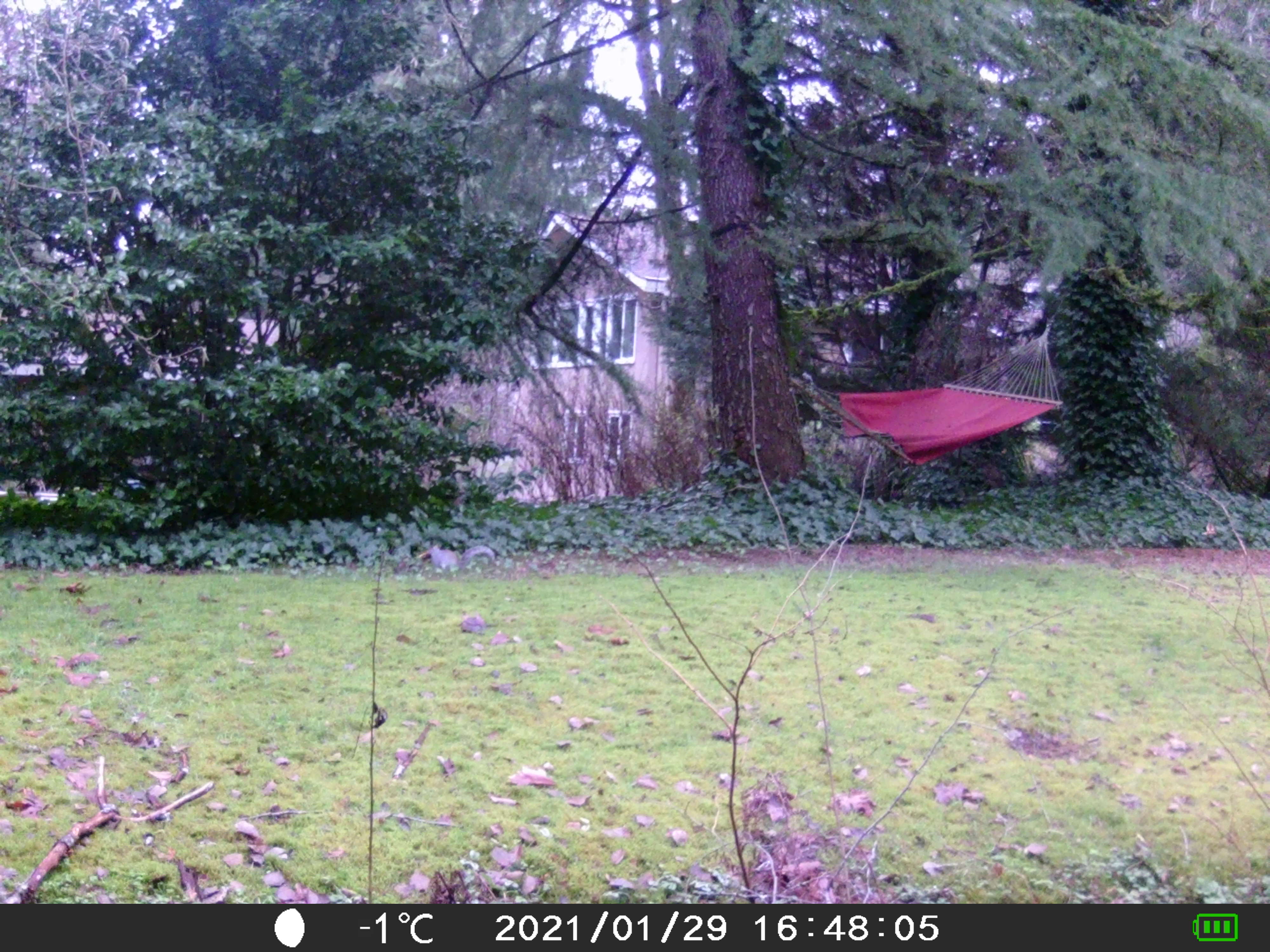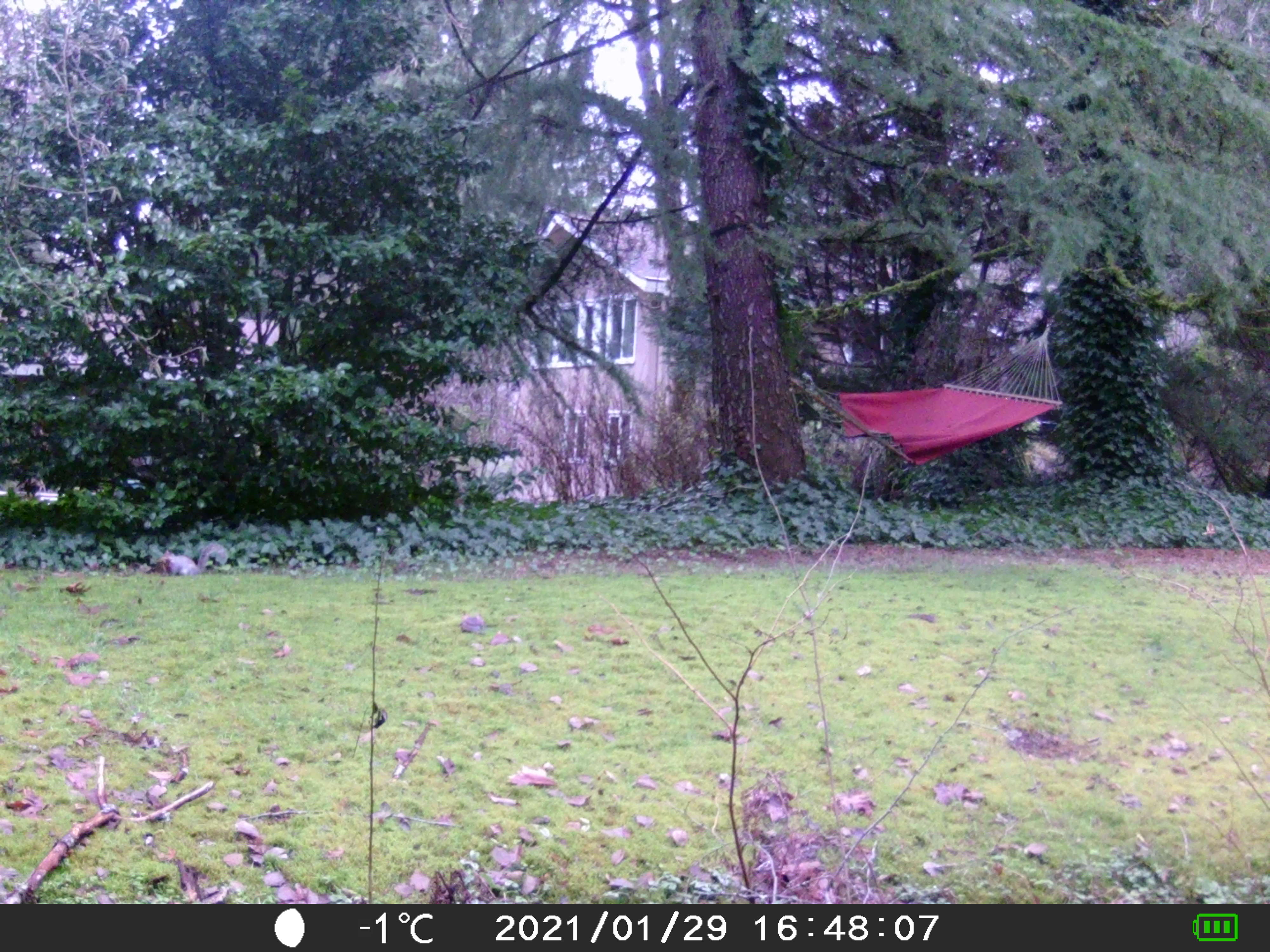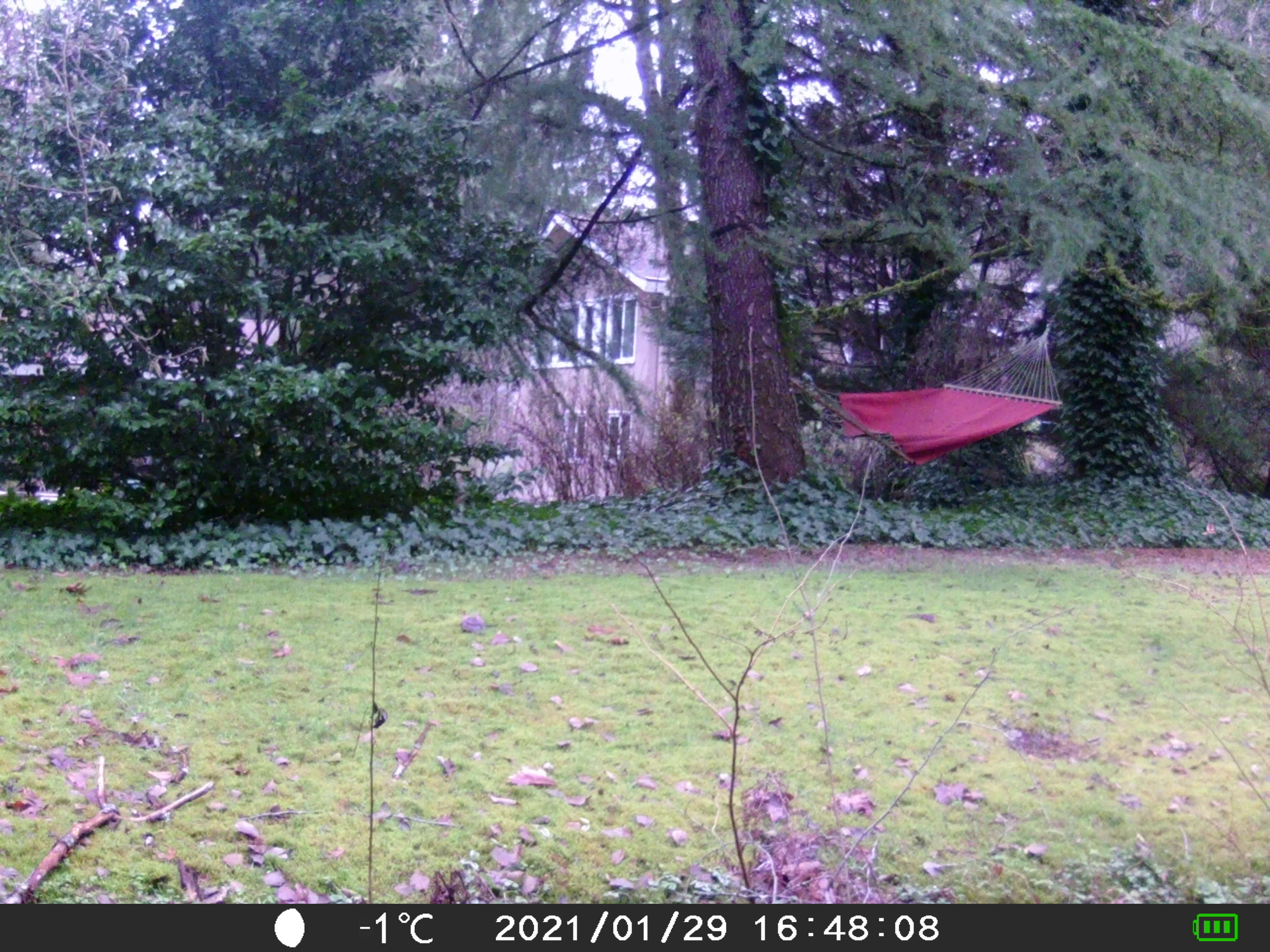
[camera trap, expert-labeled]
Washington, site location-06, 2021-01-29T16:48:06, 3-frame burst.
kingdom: Animalia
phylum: Chordata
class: Mammalia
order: Rodentia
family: Sciuridae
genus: Sciurus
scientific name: Sciurus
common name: squirrel